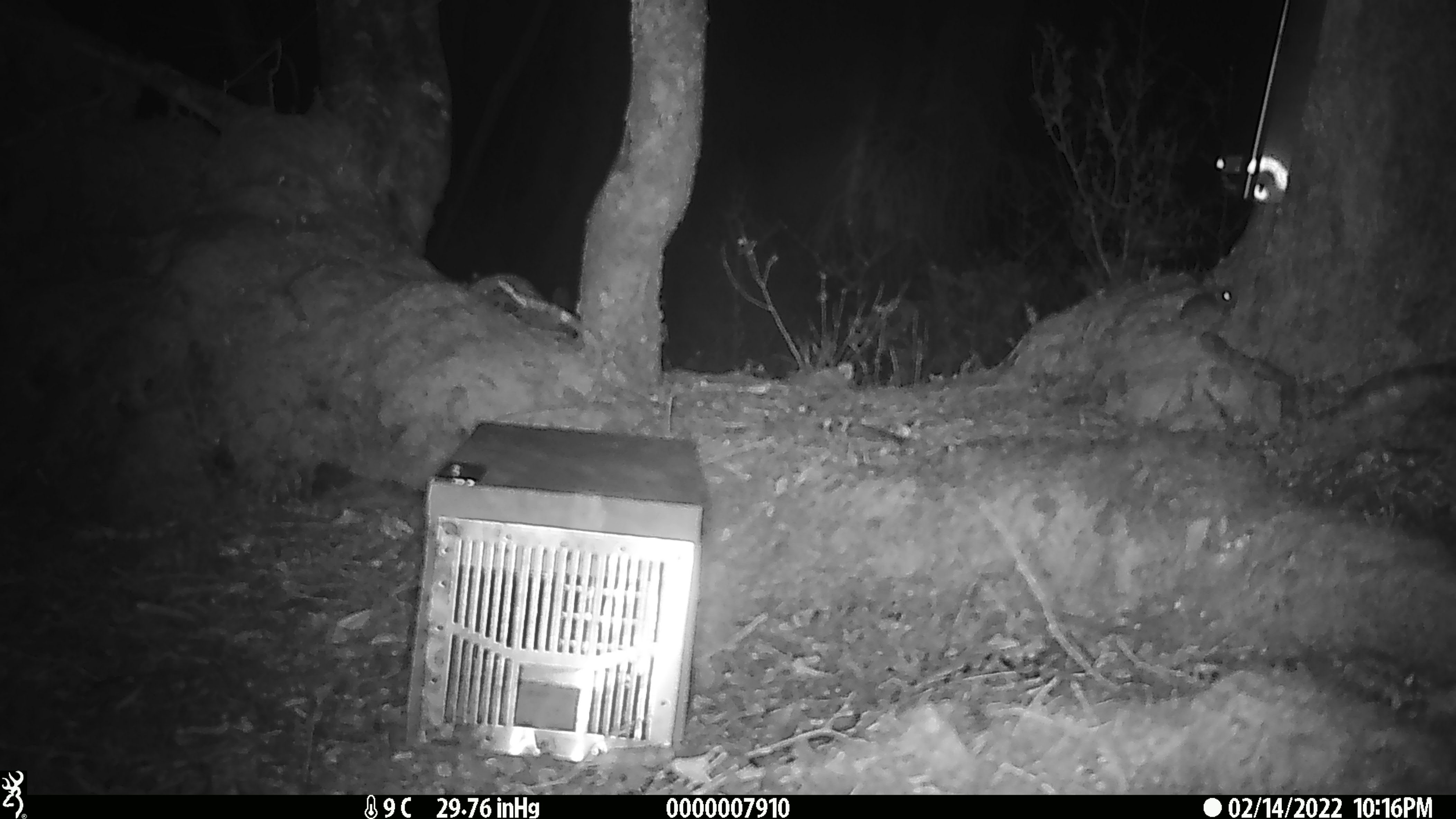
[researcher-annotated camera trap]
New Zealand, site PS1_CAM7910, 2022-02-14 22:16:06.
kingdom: Animalia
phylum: Chordata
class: Mammalia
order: Rodentia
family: Muridae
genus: Mus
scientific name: Mus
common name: mouse